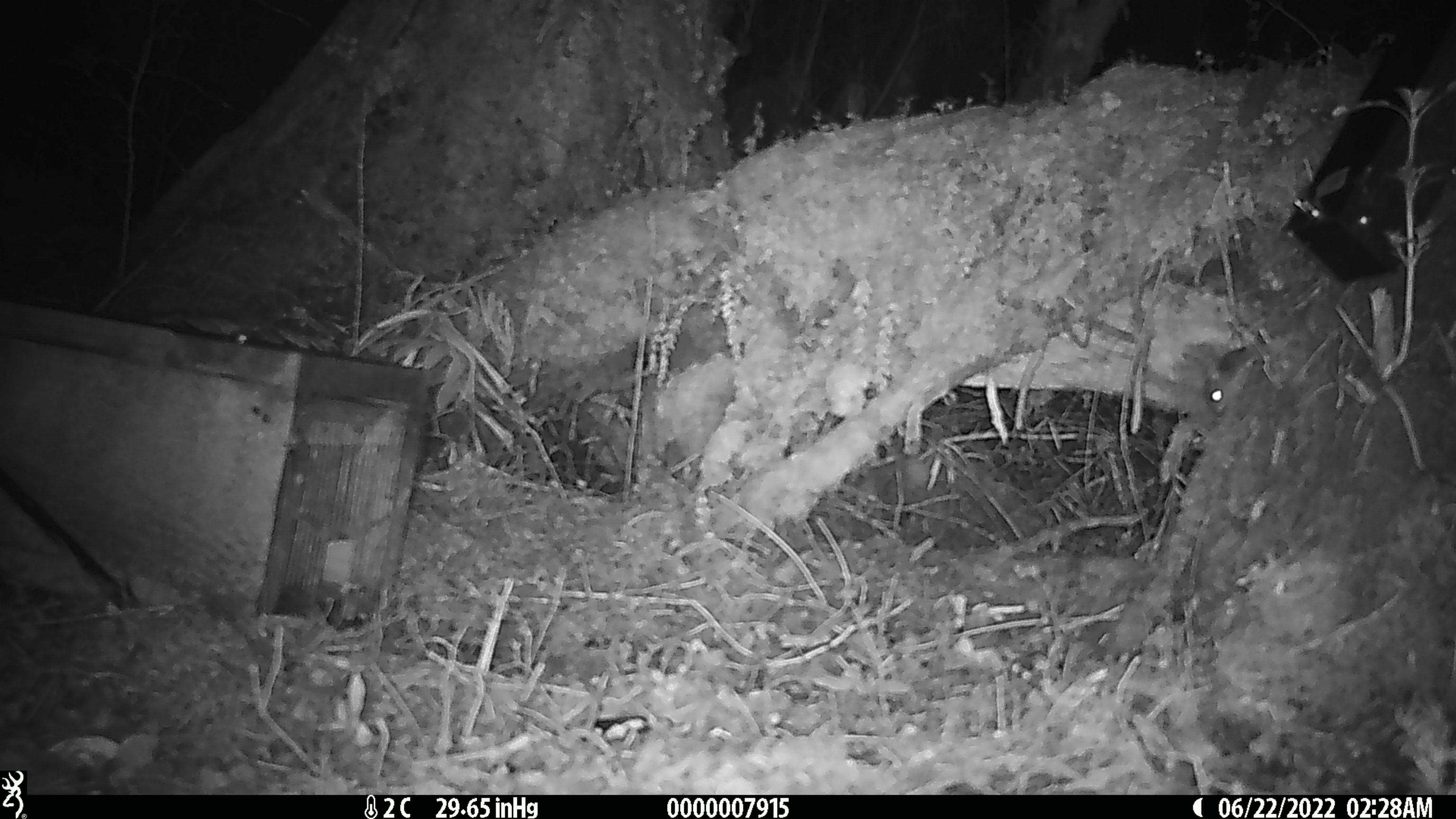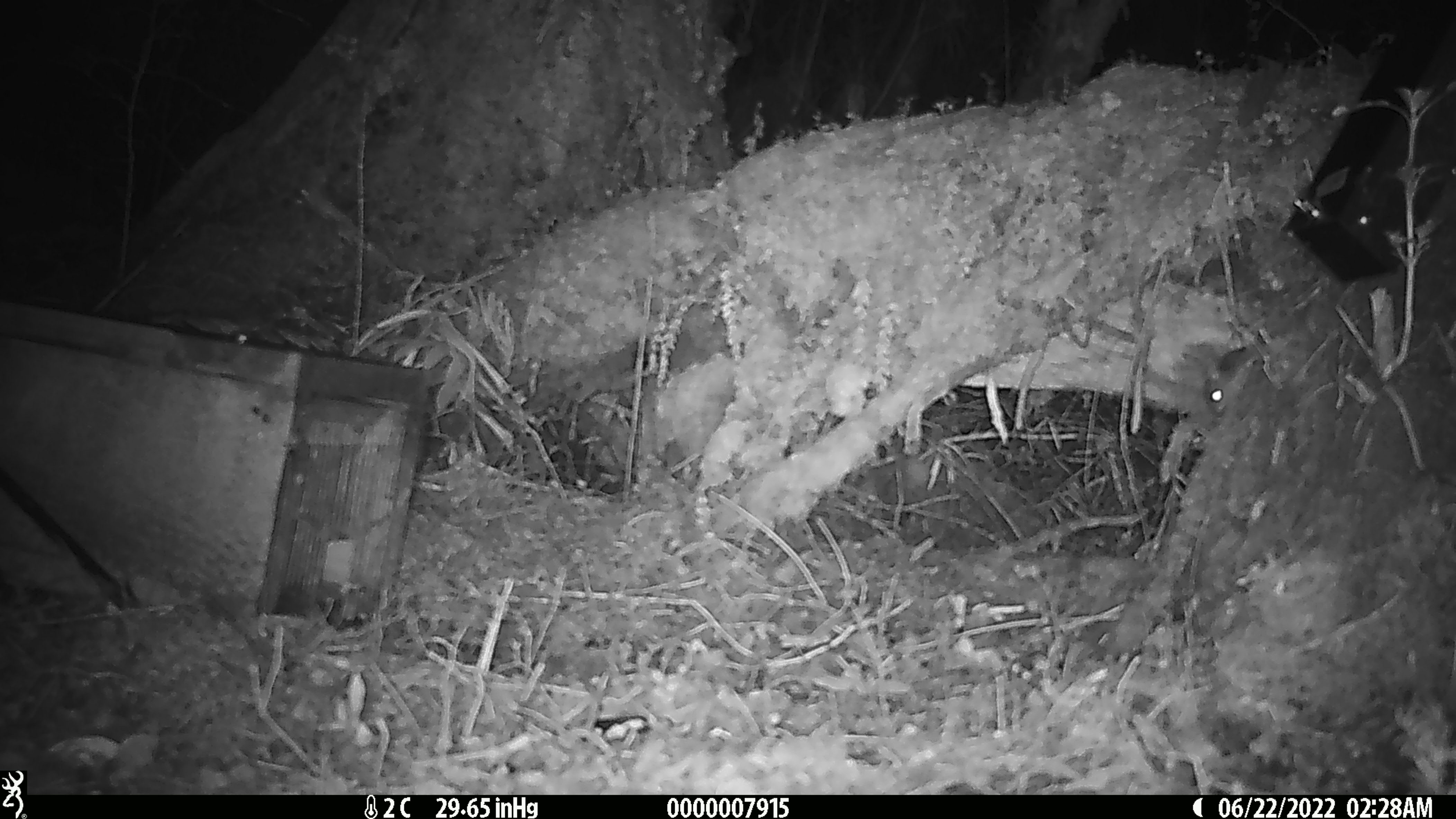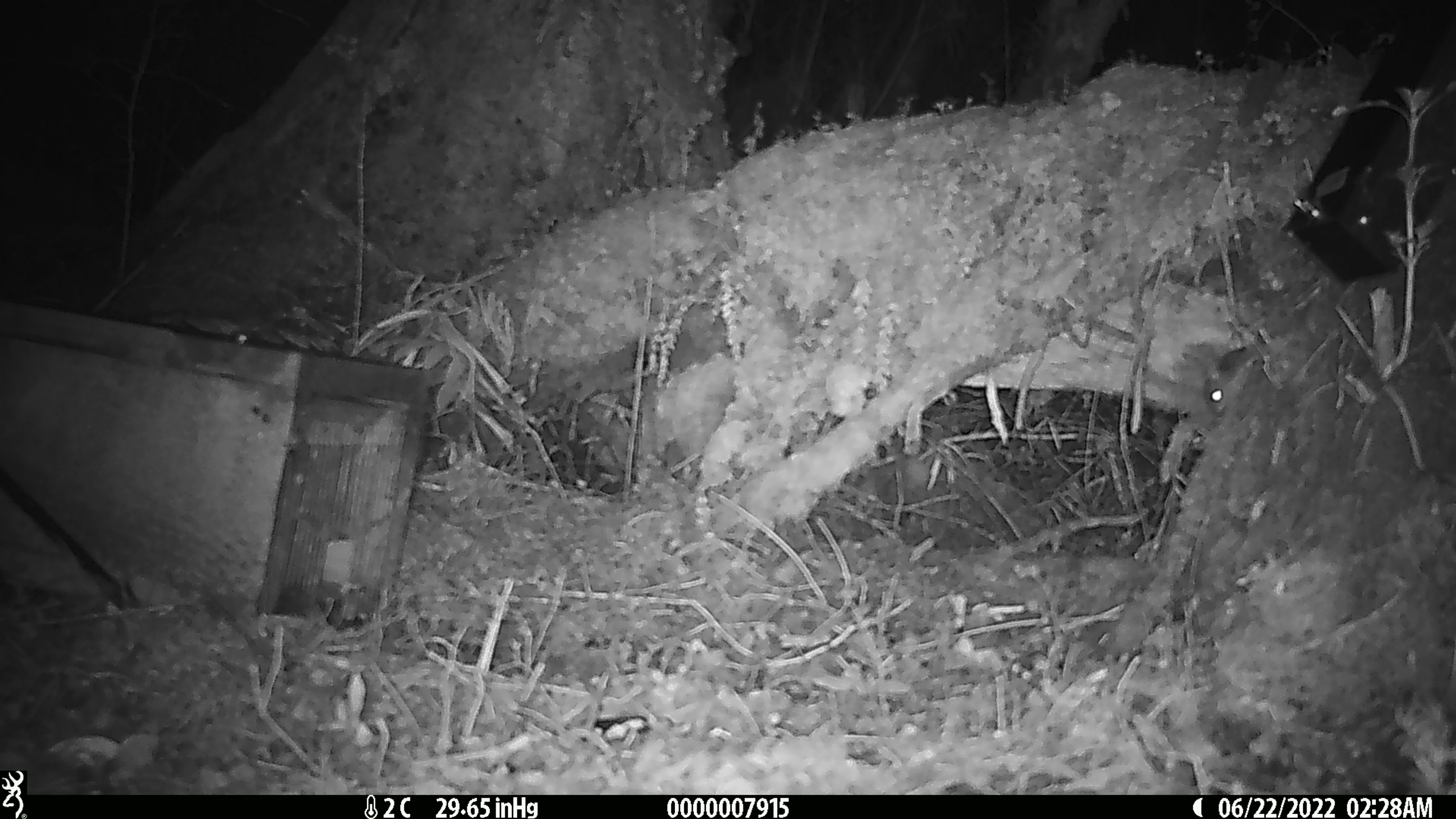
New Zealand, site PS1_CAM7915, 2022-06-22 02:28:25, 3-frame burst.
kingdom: Animalia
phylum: Chordata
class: Mammalia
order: Rodentia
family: Muridae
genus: Mus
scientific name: Mus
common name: mouse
Mouse (Mus).